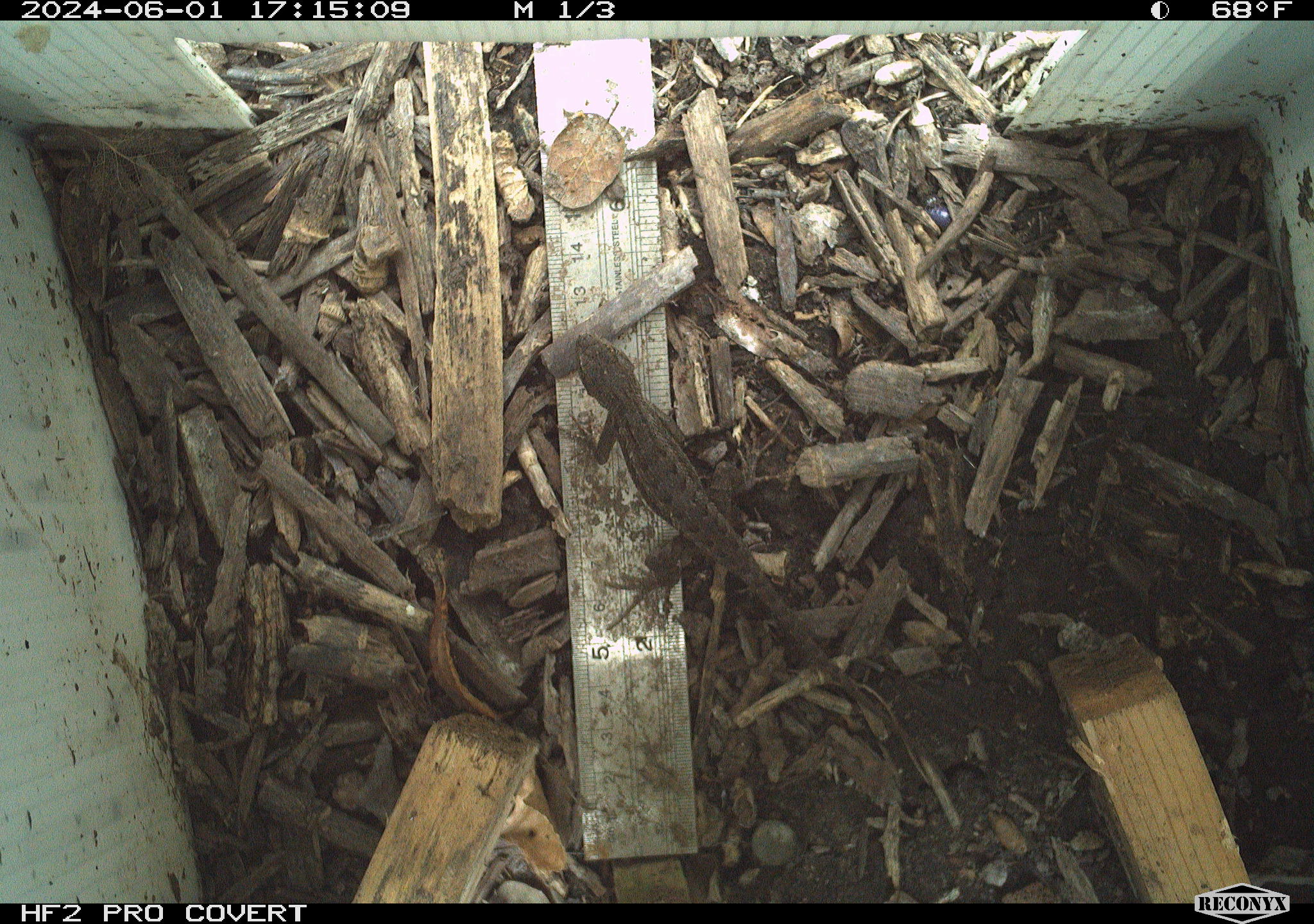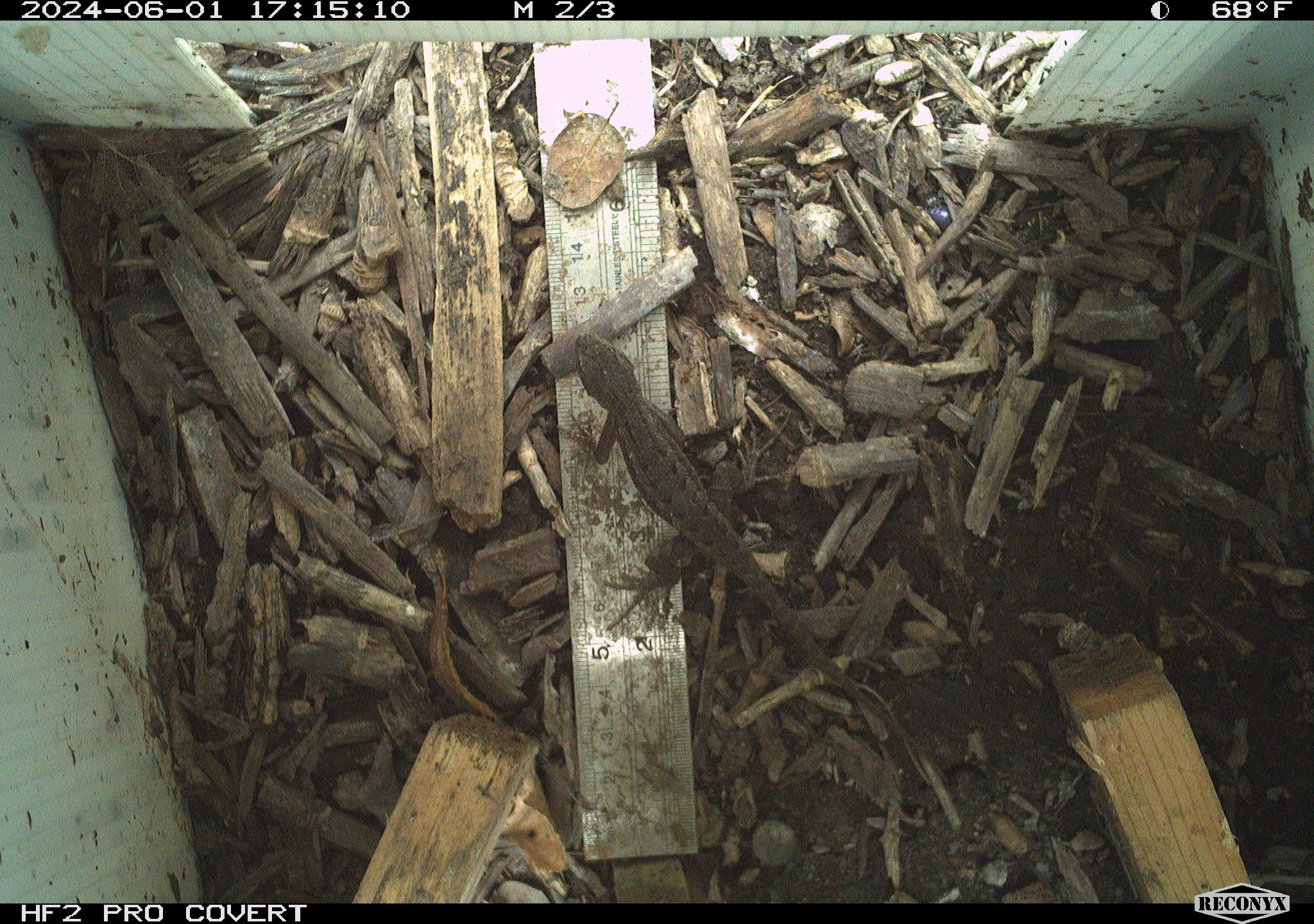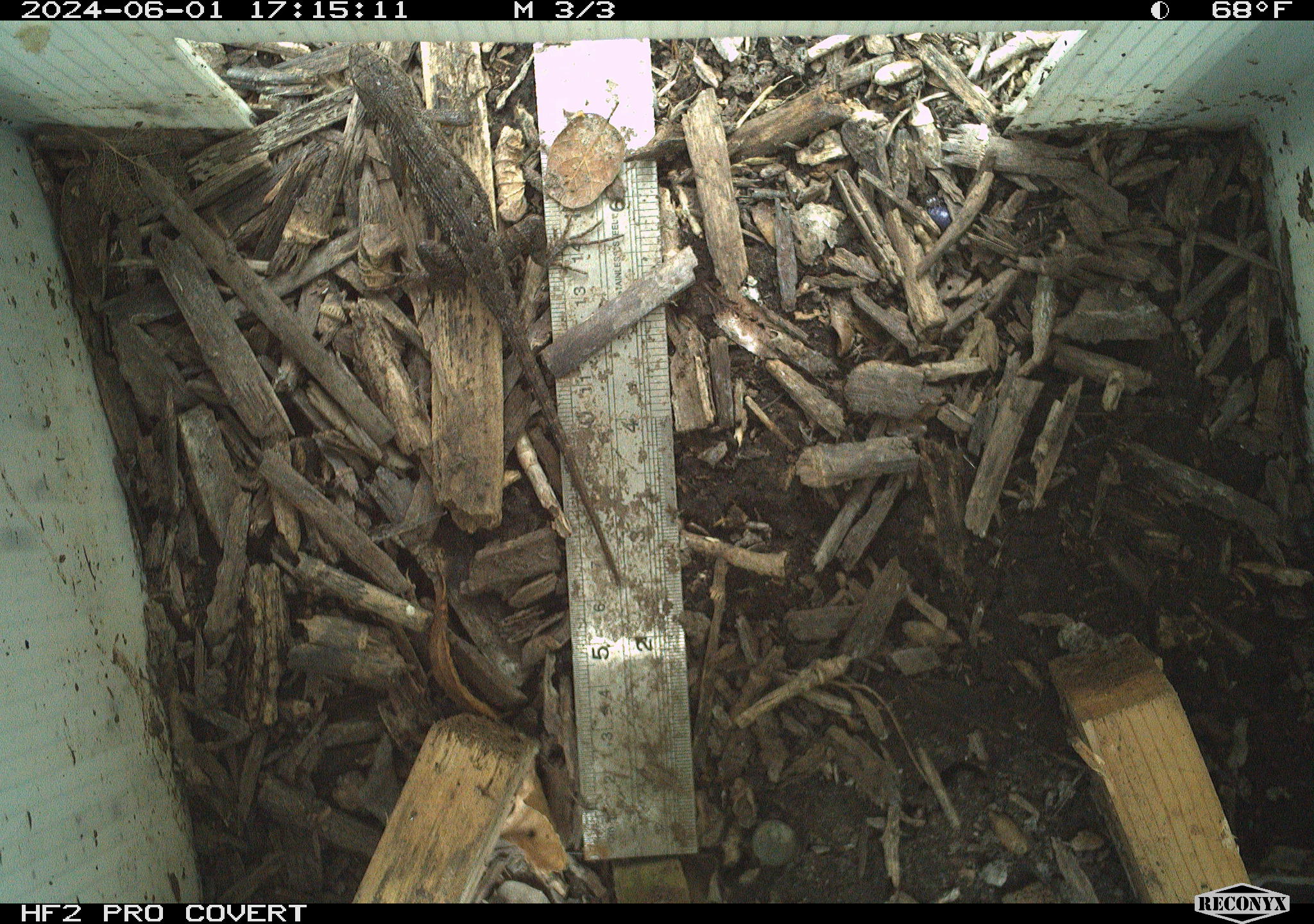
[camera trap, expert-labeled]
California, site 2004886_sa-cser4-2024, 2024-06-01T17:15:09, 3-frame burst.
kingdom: Animalia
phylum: Chordata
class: Reptilia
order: Squamata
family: Phrynosomatidae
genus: Sceloporus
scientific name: Sceloporus occidentalis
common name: western fence lizard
Western fence lizard (Sceloporus occidentalis).